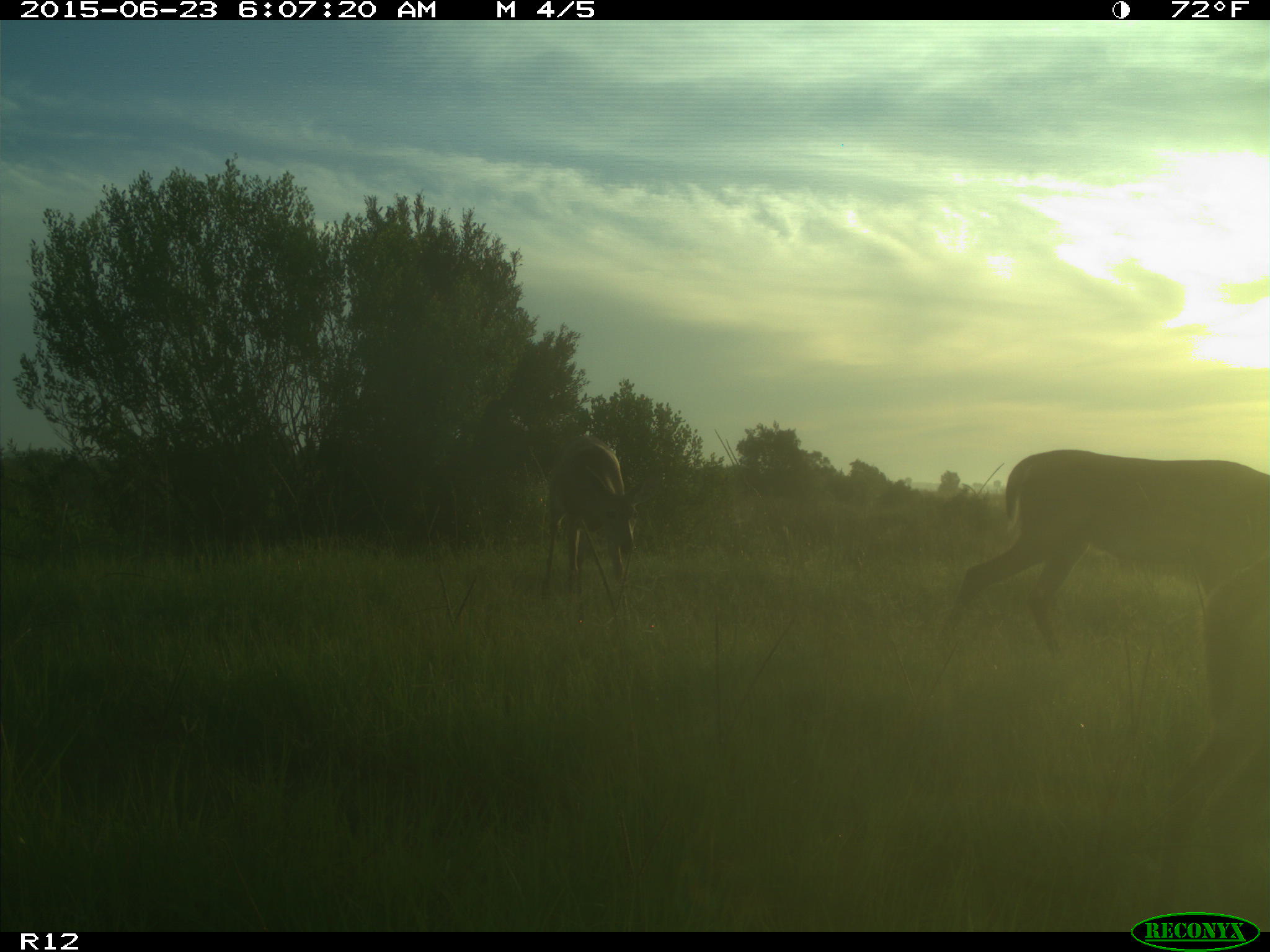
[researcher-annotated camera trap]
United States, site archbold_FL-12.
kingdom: Animalia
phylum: Chordata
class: Mammalia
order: Artiodactyla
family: Cervidae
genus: Odocoileus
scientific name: Odocoileus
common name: deer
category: unidentified deer